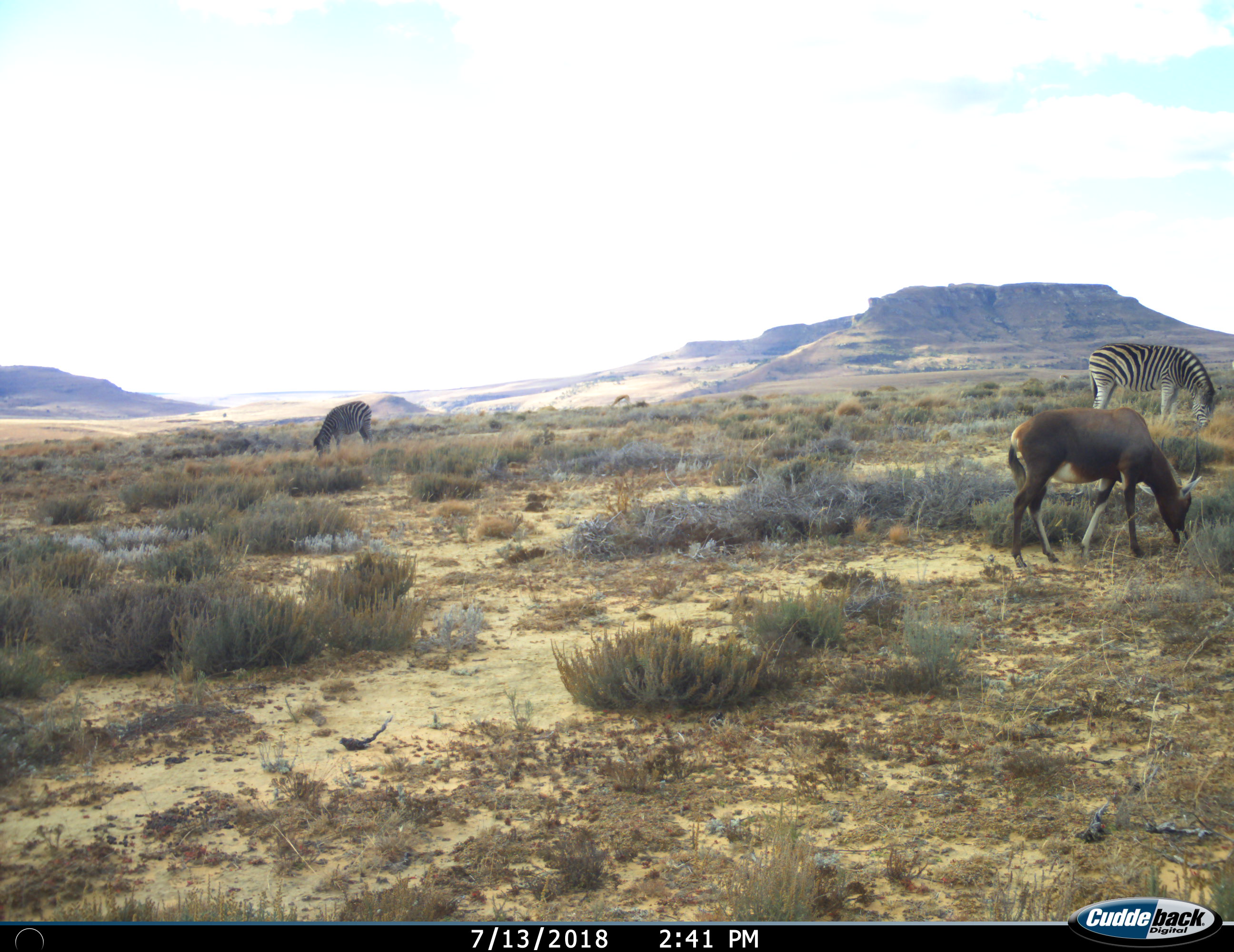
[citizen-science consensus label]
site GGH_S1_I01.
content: unidentified animal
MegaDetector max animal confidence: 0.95